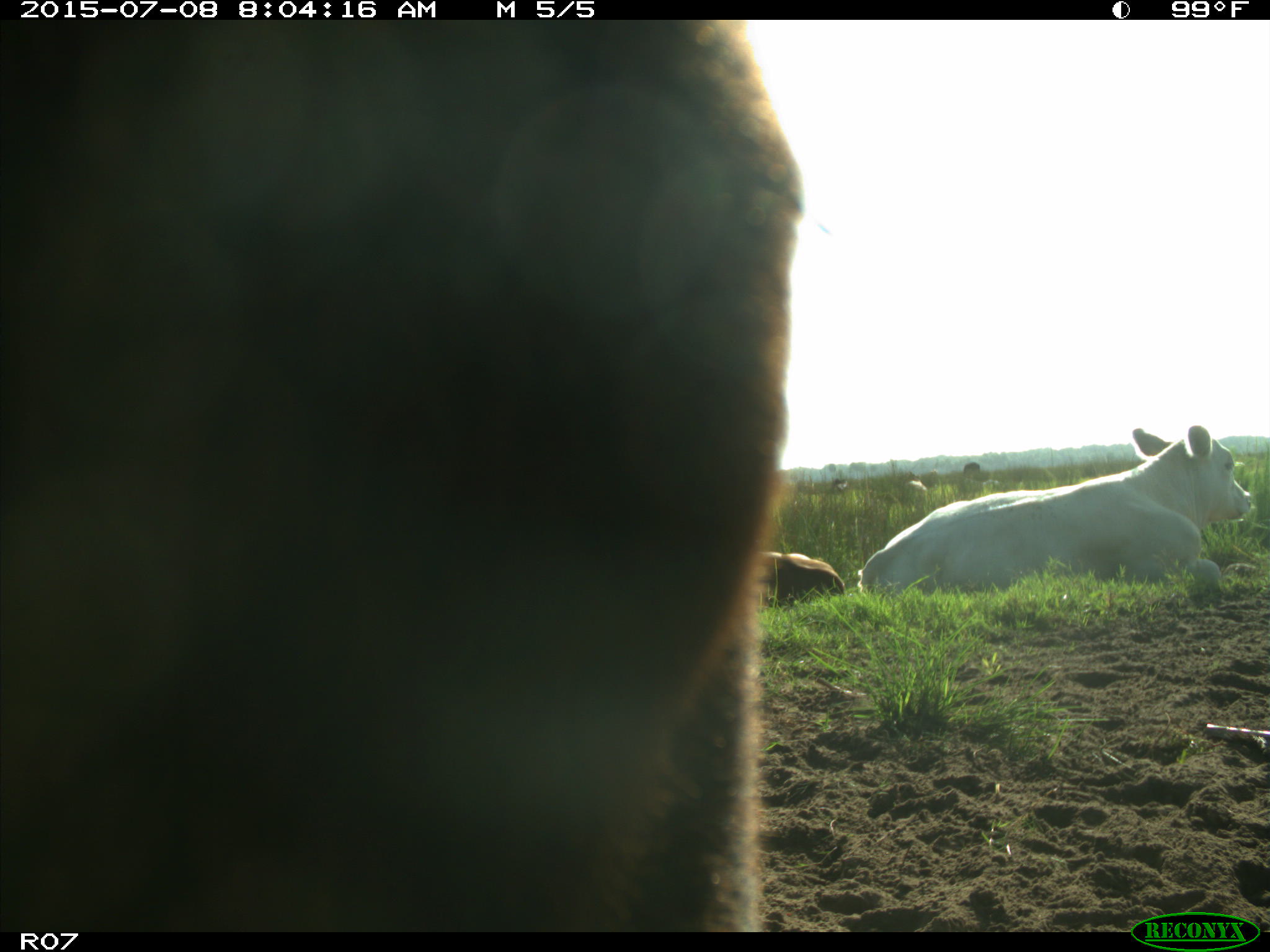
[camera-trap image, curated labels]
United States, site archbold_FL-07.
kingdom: Animalia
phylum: Chordata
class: Mammalia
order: Artiodactyla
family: Bovidae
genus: Bos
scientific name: Bos taurus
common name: domestic cow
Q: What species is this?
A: Bos taurus (domestic cow).